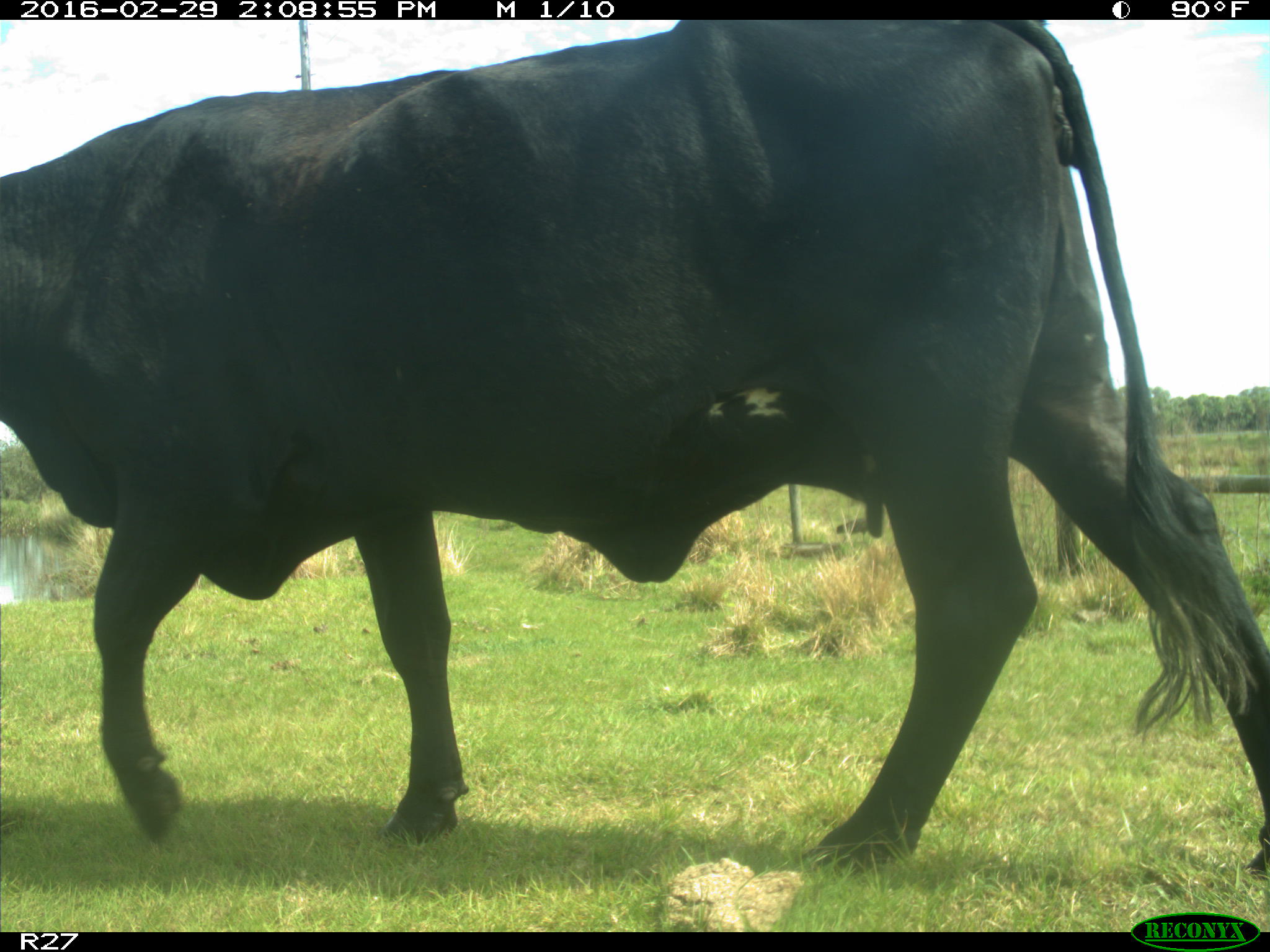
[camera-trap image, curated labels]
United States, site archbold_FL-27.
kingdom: Animalia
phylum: Chordata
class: Mammalia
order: Artiodactyla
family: Bovidae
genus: Bos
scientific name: Bos taurus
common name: domestic cow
Bos taurus (domestic cow).